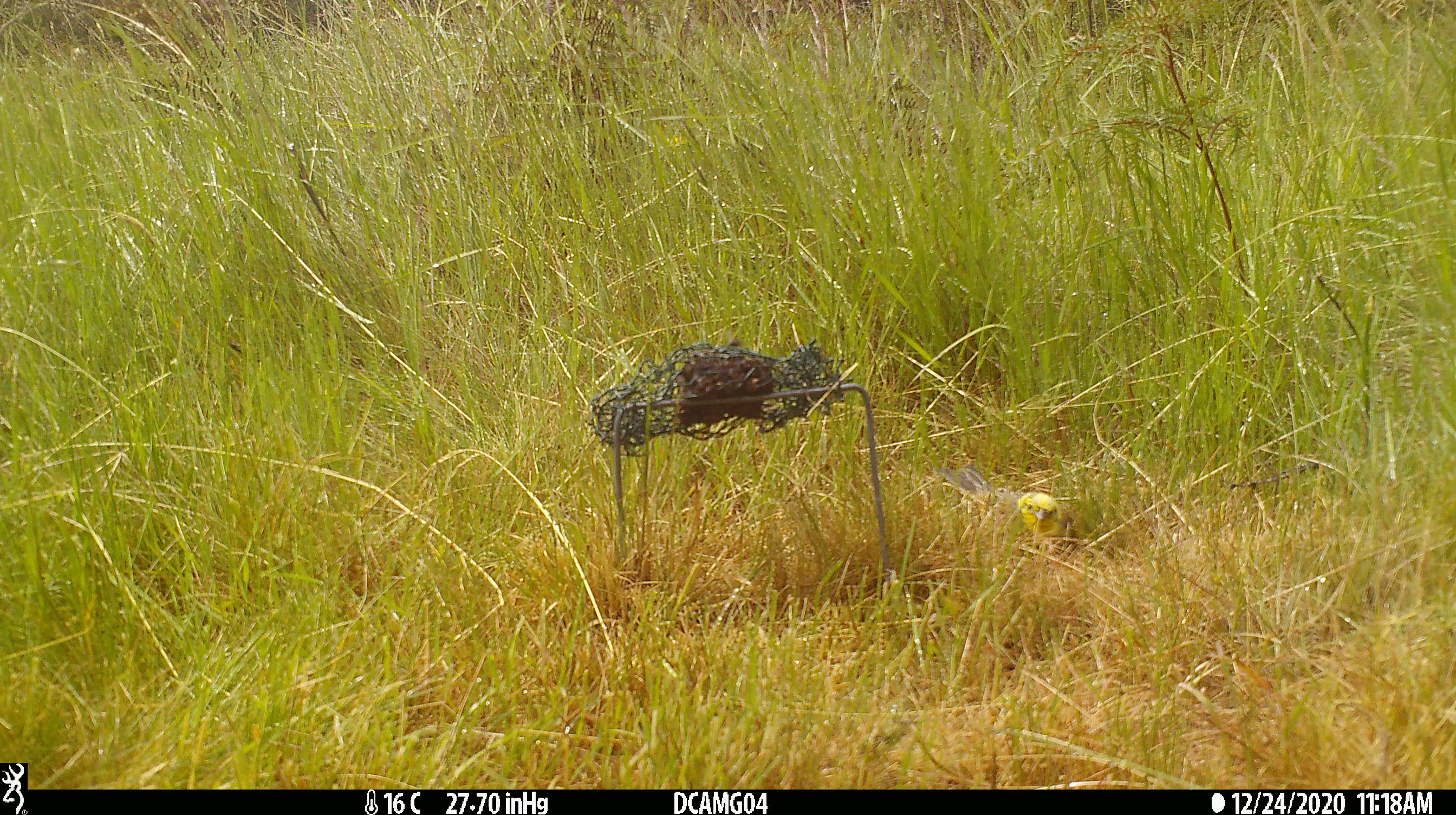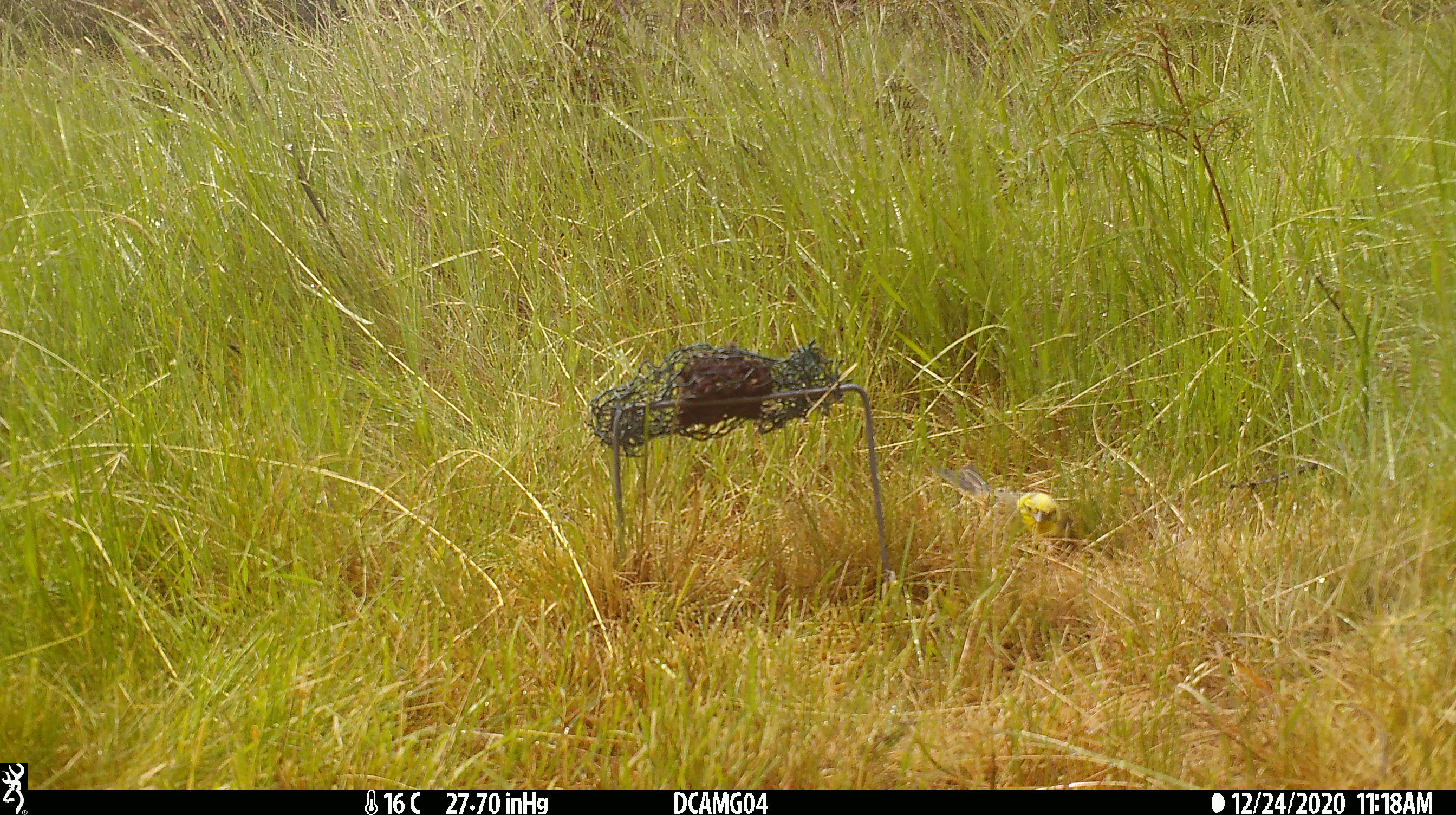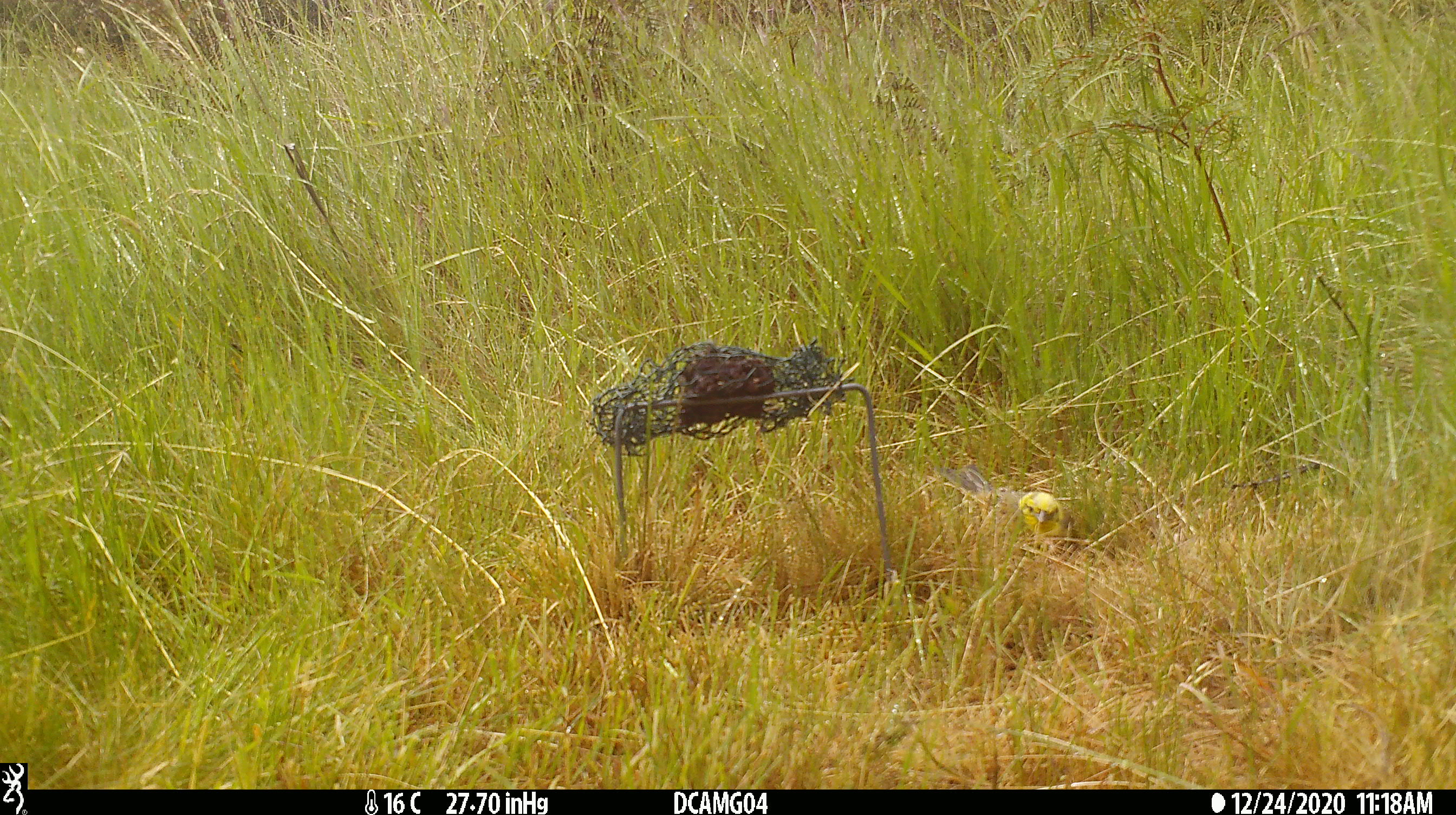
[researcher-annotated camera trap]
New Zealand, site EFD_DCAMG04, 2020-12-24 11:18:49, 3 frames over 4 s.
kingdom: Animalia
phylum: Chordata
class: Aves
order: Passeriformes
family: Emberizidae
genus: Emberiza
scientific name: Emberiza citrinella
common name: yellowhammer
Yellowhammer (Emberiza citrinella).